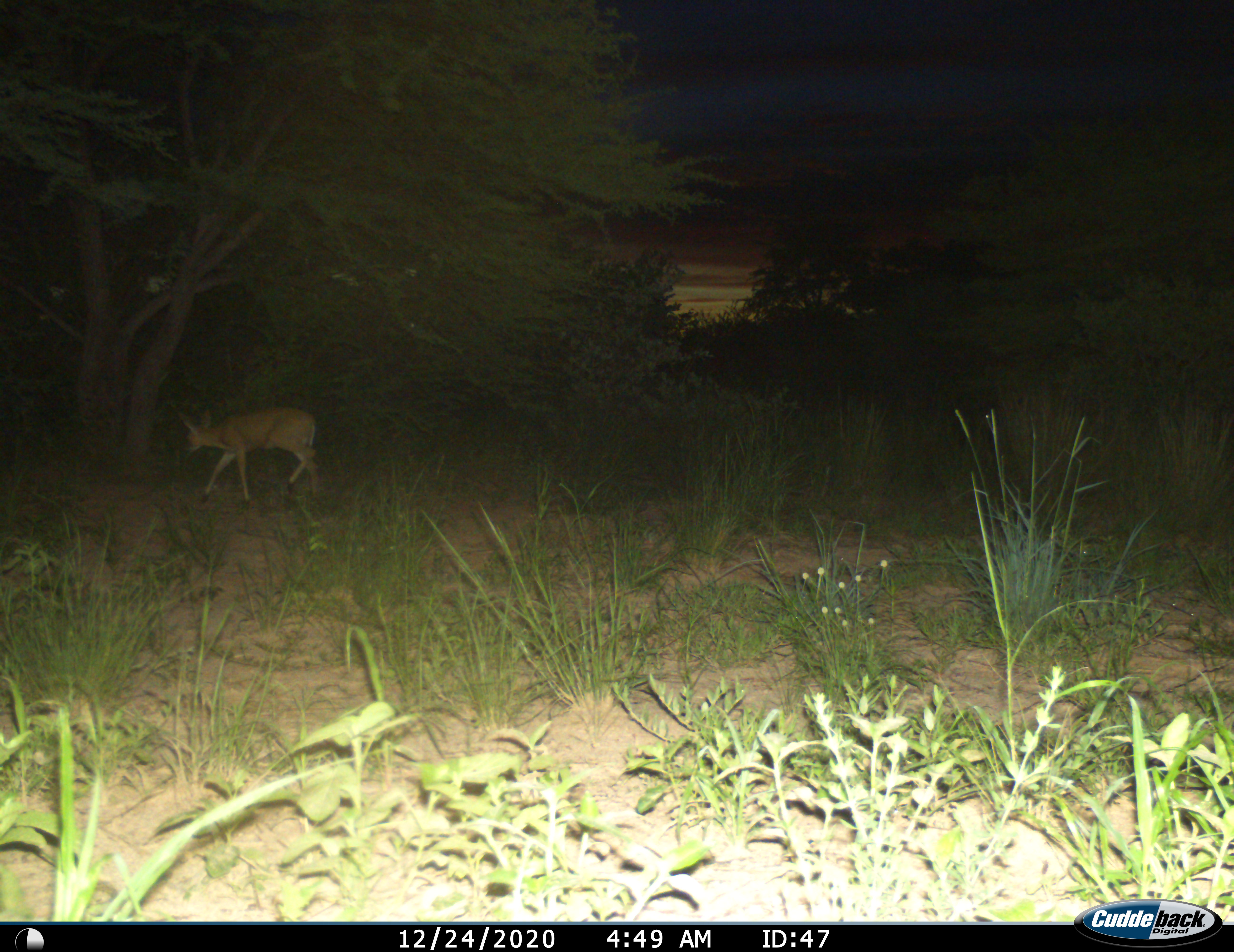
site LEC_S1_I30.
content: unidentified animal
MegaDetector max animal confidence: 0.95